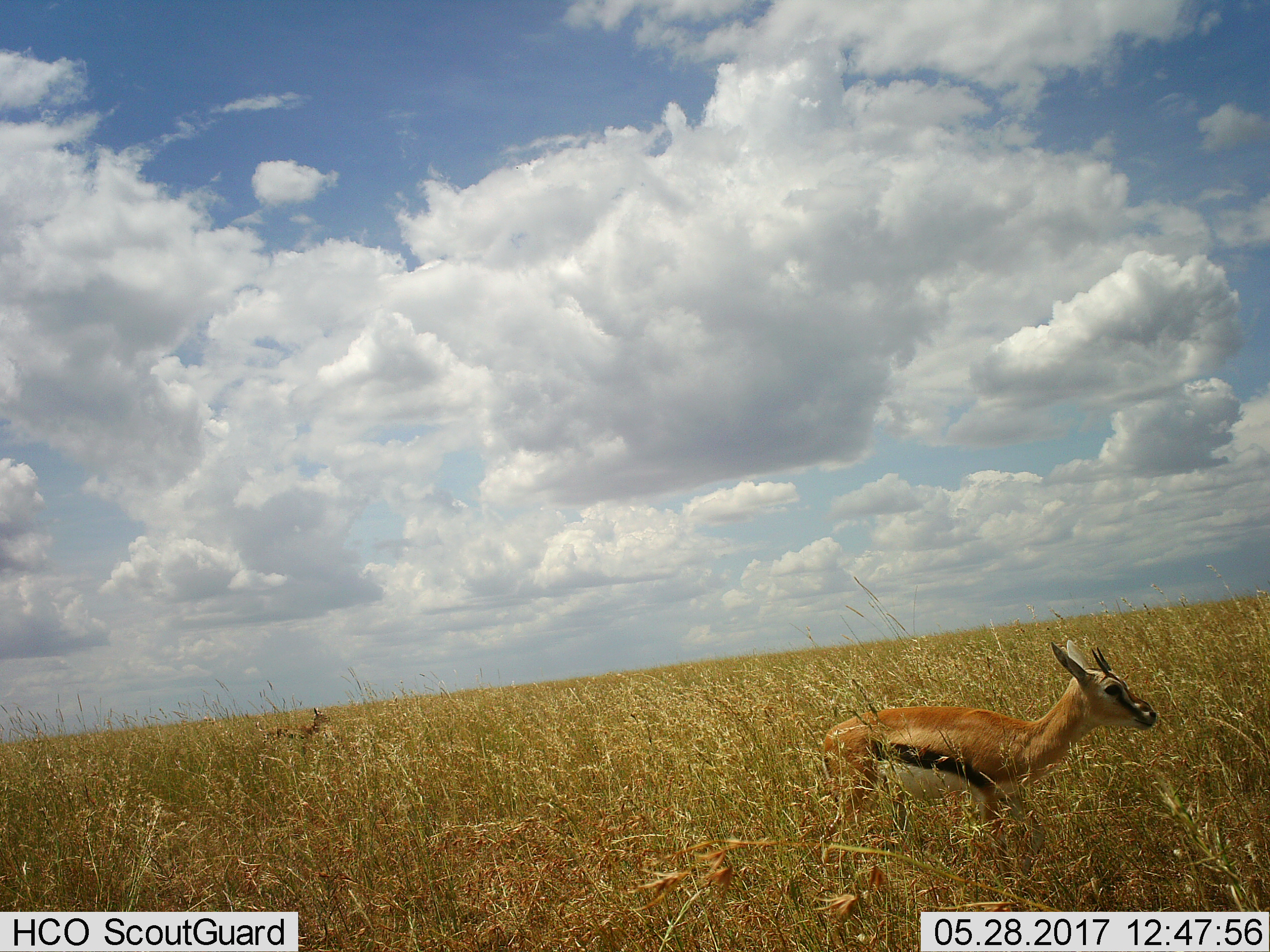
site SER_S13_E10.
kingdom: Animalia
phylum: Chordata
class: Mammalia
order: Artiodactyla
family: Bovidae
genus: Eudorcas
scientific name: Eudorcas thomsonii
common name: thomson's gazelle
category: gazellethomsons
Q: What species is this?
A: Gazellethomsons (thomson's gazelle) (Eudorcas thomsonii).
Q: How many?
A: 2.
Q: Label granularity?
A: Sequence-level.